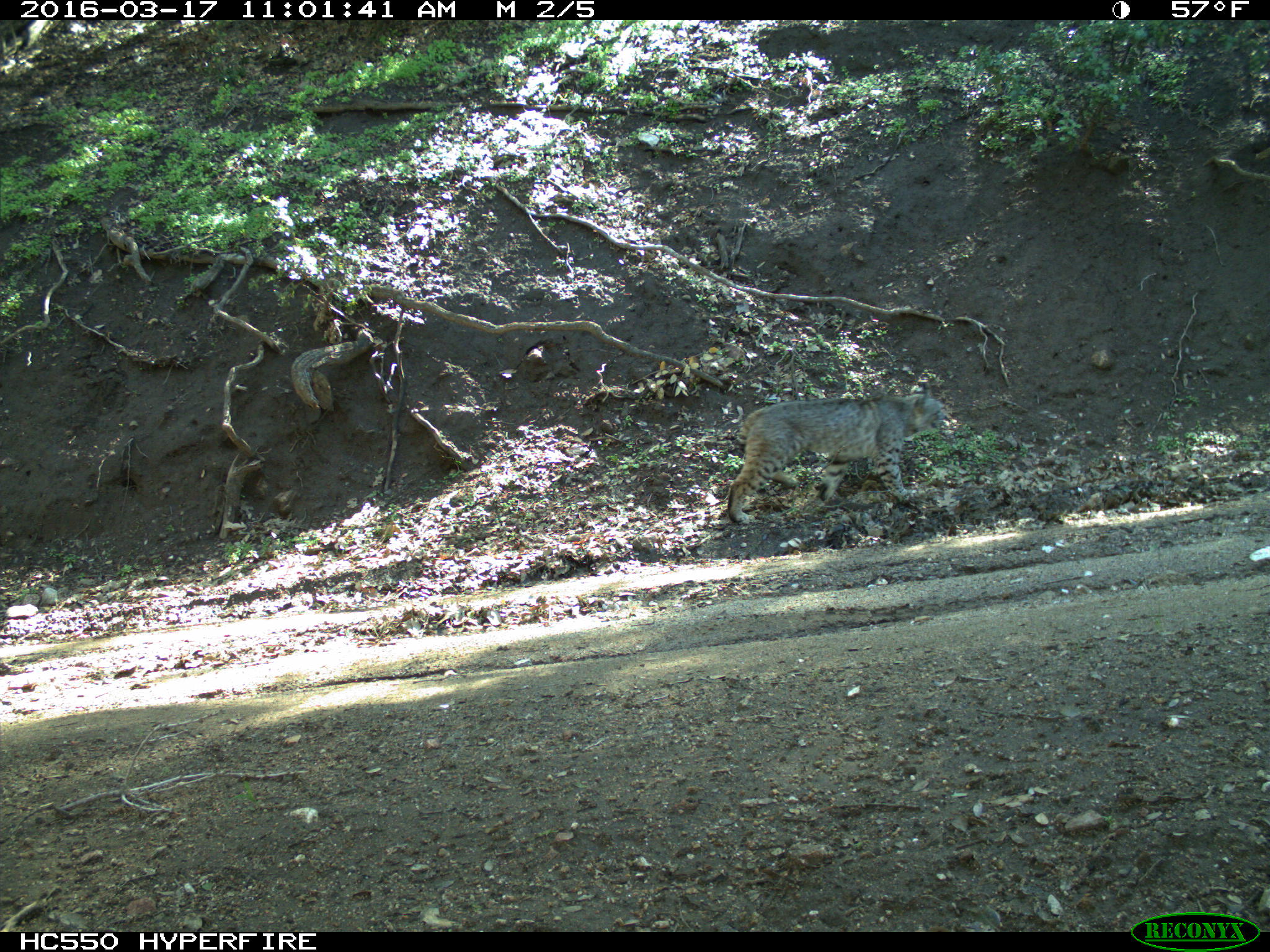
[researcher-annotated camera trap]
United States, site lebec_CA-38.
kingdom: Animalia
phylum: Chordata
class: Mammalia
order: Carnivora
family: Felidae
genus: Lynx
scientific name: Lynx rufus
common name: bobcat